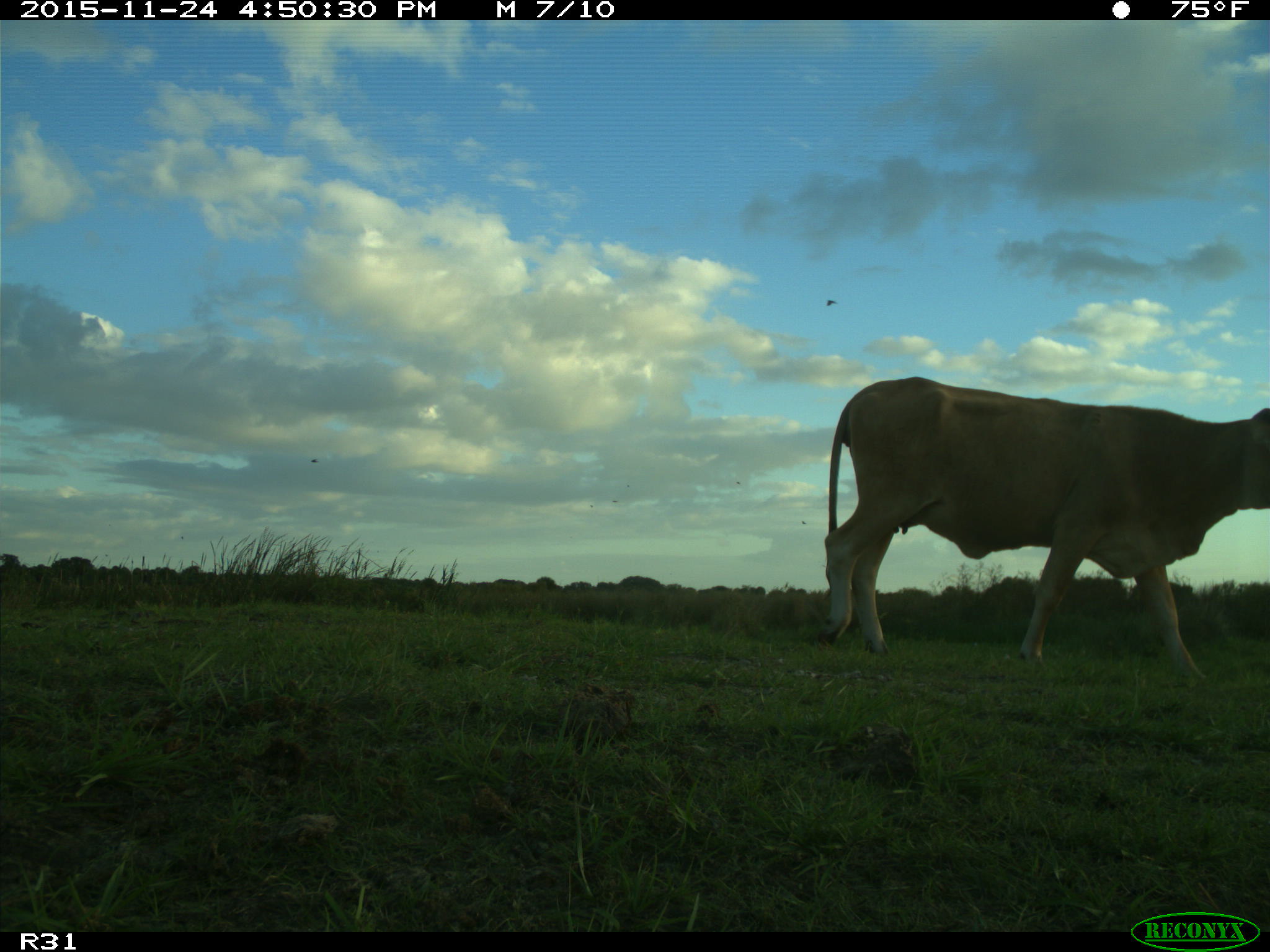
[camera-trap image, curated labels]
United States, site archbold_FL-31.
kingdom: Animalia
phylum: Chordata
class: Mammalia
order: Artiodactyla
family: Bovidae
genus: Bos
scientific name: Bos taurus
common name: domestic cow